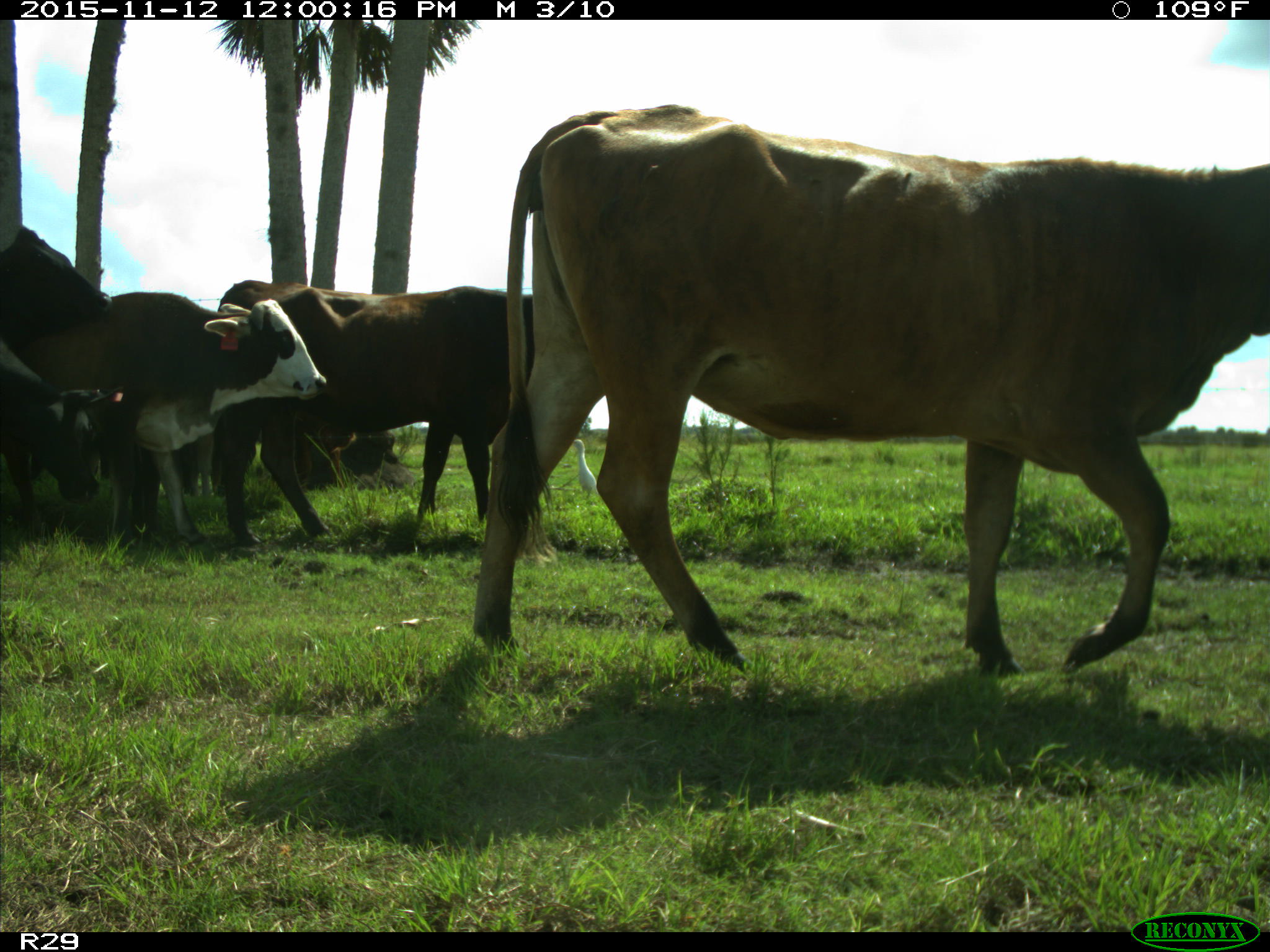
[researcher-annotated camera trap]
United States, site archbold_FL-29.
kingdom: Animalia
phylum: Chordata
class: Mammalia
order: Artiodactyla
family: Bovidae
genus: Bos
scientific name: Bos taurus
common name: domestic cow